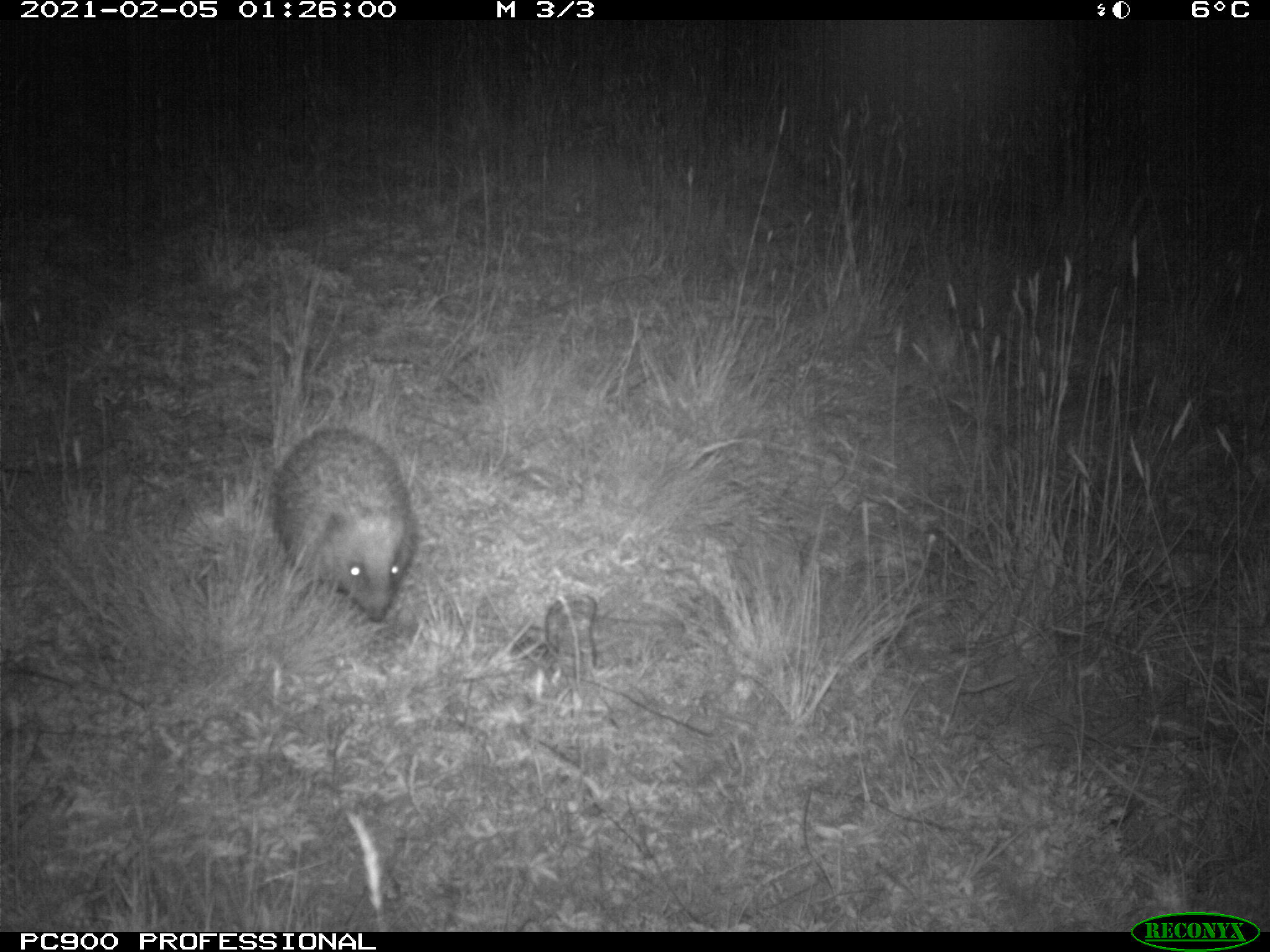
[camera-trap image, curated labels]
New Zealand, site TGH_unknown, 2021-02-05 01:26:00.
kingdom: Animalia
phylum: Chordata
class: Mammalia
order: Eulipotyphla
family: Erinaceidae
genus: Erinaceus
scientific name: Erinaceus europaeus europaeus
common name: european hedgehog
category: hedgehog